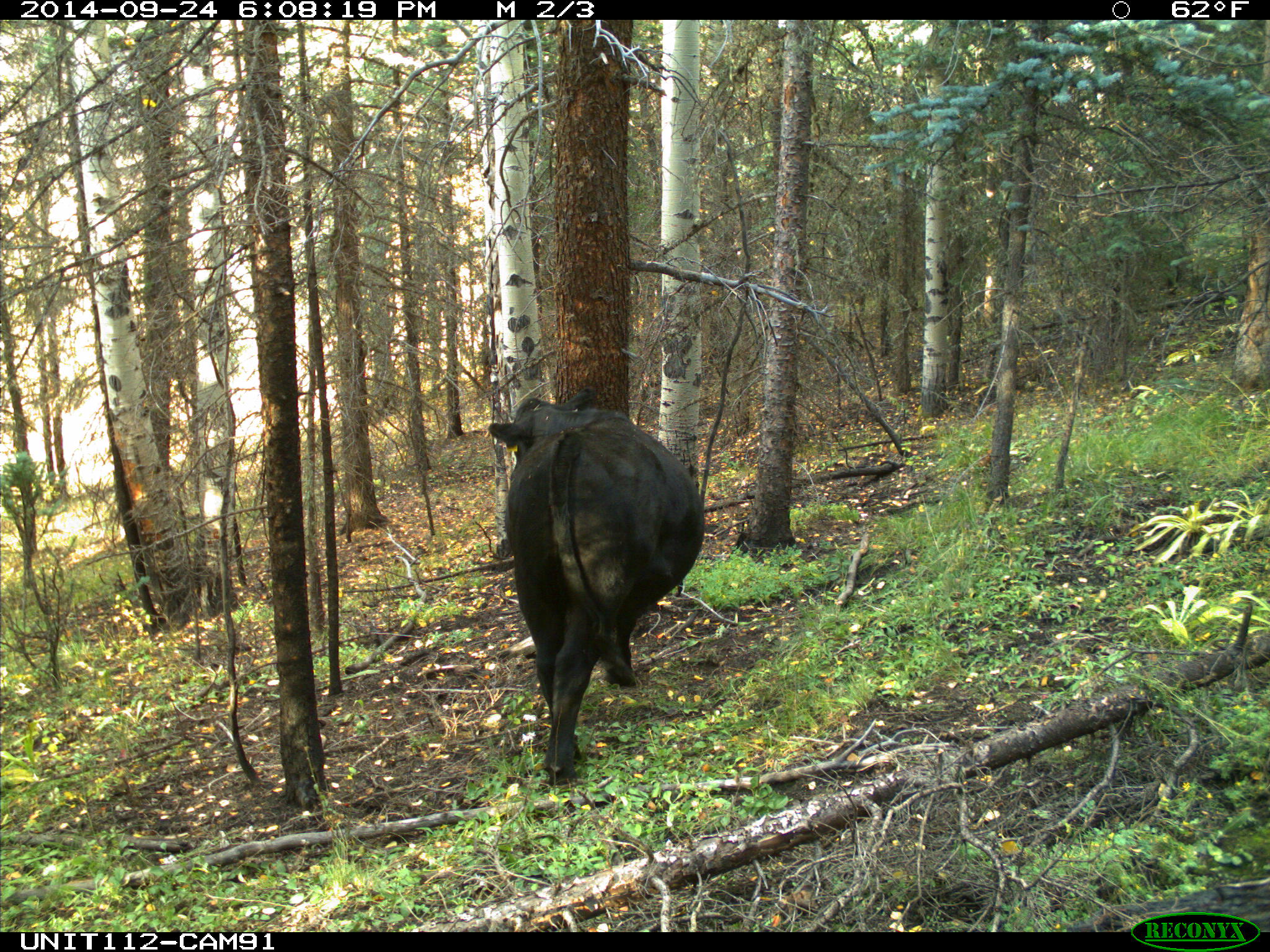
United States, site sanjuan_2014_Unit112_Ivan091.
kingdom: Animalia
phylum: Chordata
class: Mammalia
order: Artiodactyla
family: Bovidae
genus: Bos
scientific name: Bos taurus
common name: domestic cow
Bos taurus (domestic cow).